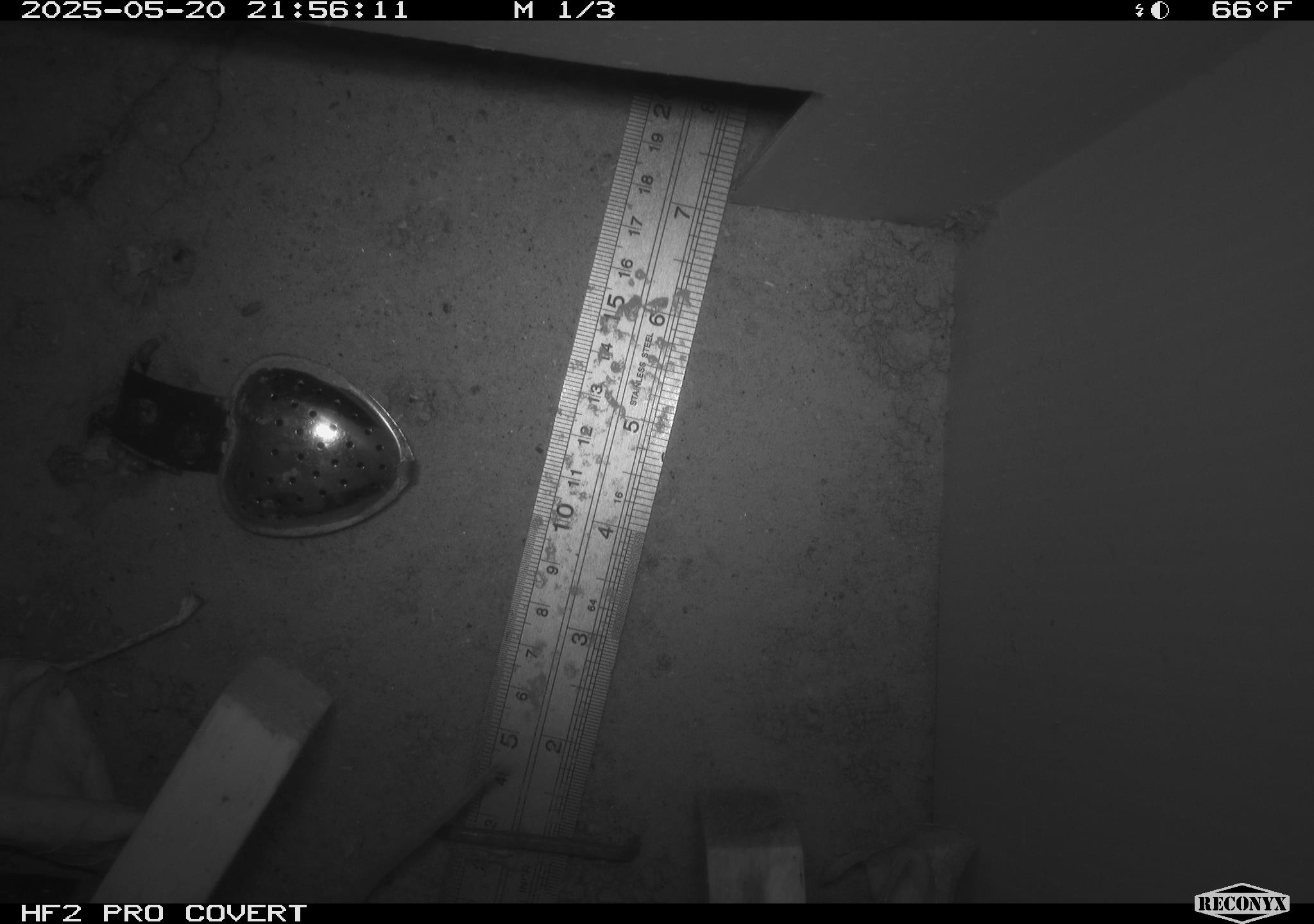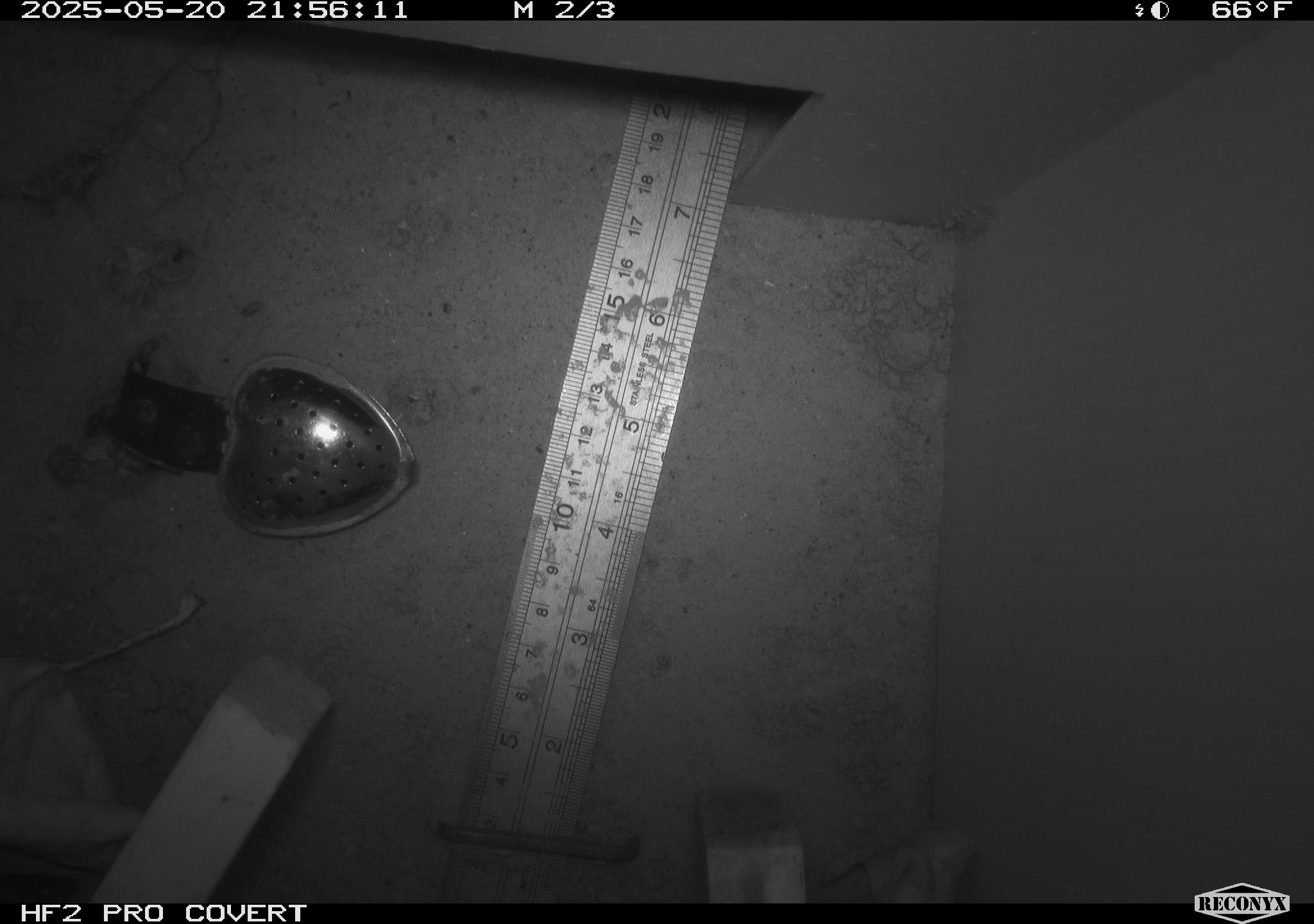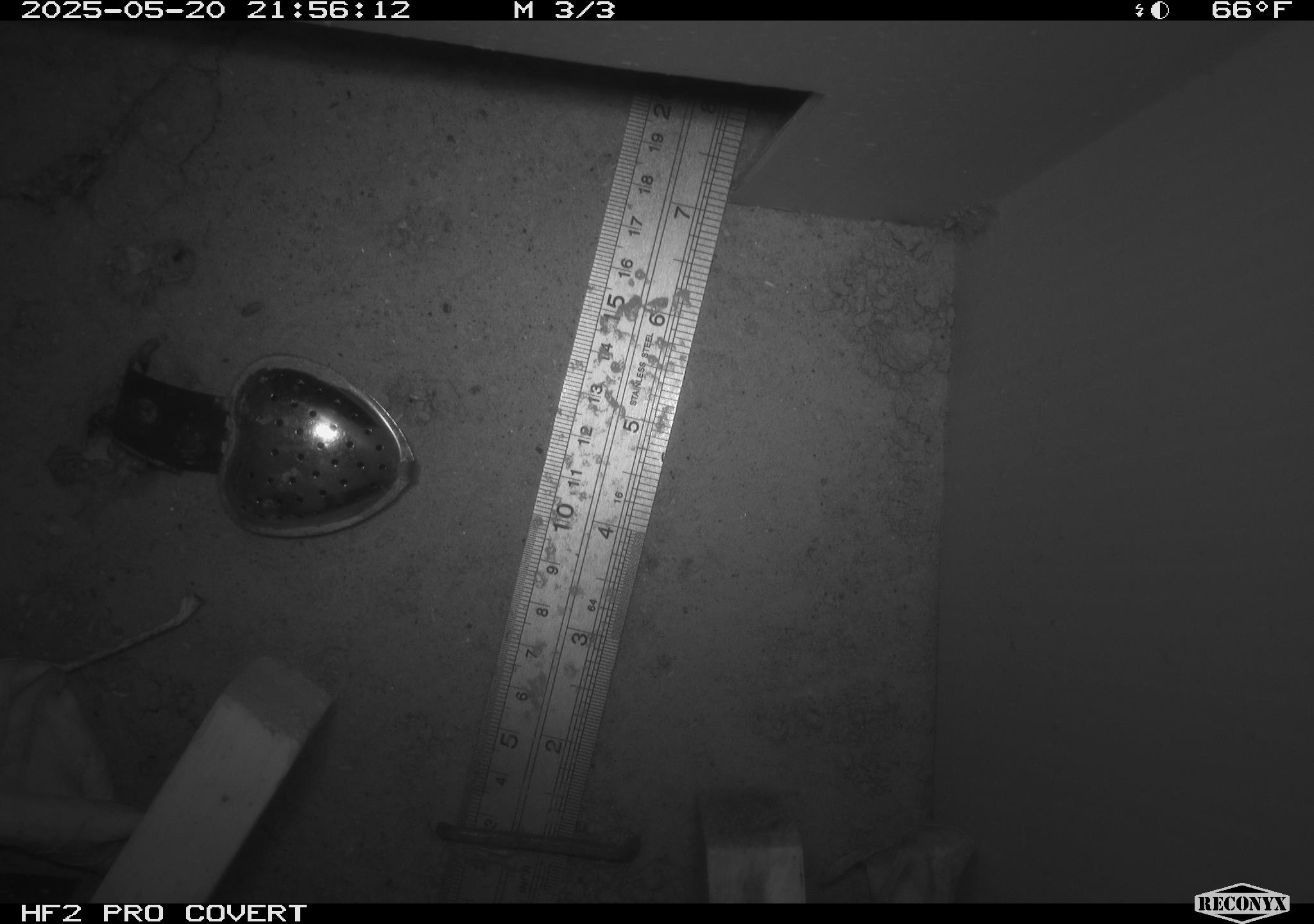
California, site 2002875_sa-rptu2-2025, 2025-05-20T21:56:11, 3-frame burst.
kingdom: Animalia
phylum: Chordata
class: Mammalia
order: Rodentia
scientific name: Rodentia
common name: rodent